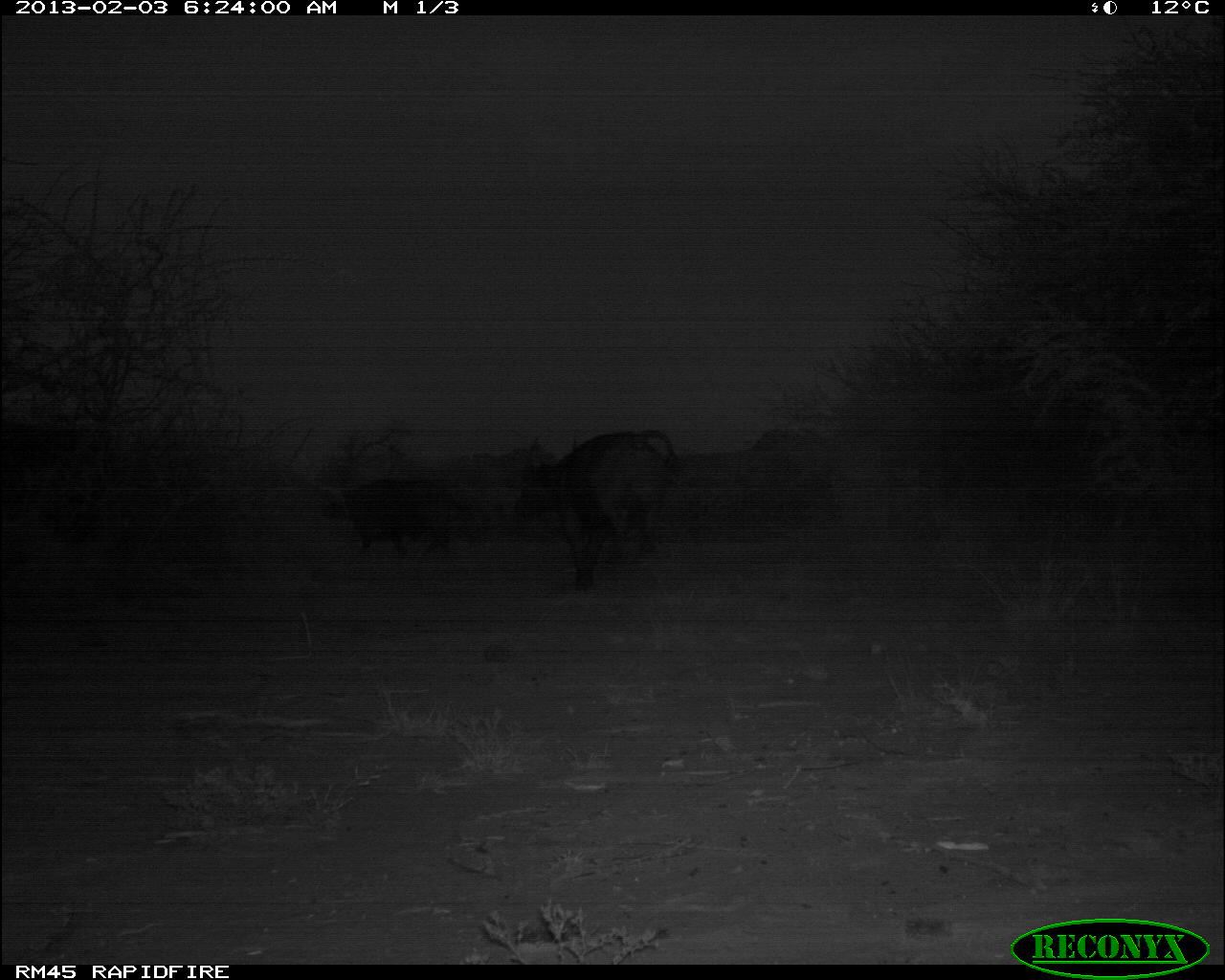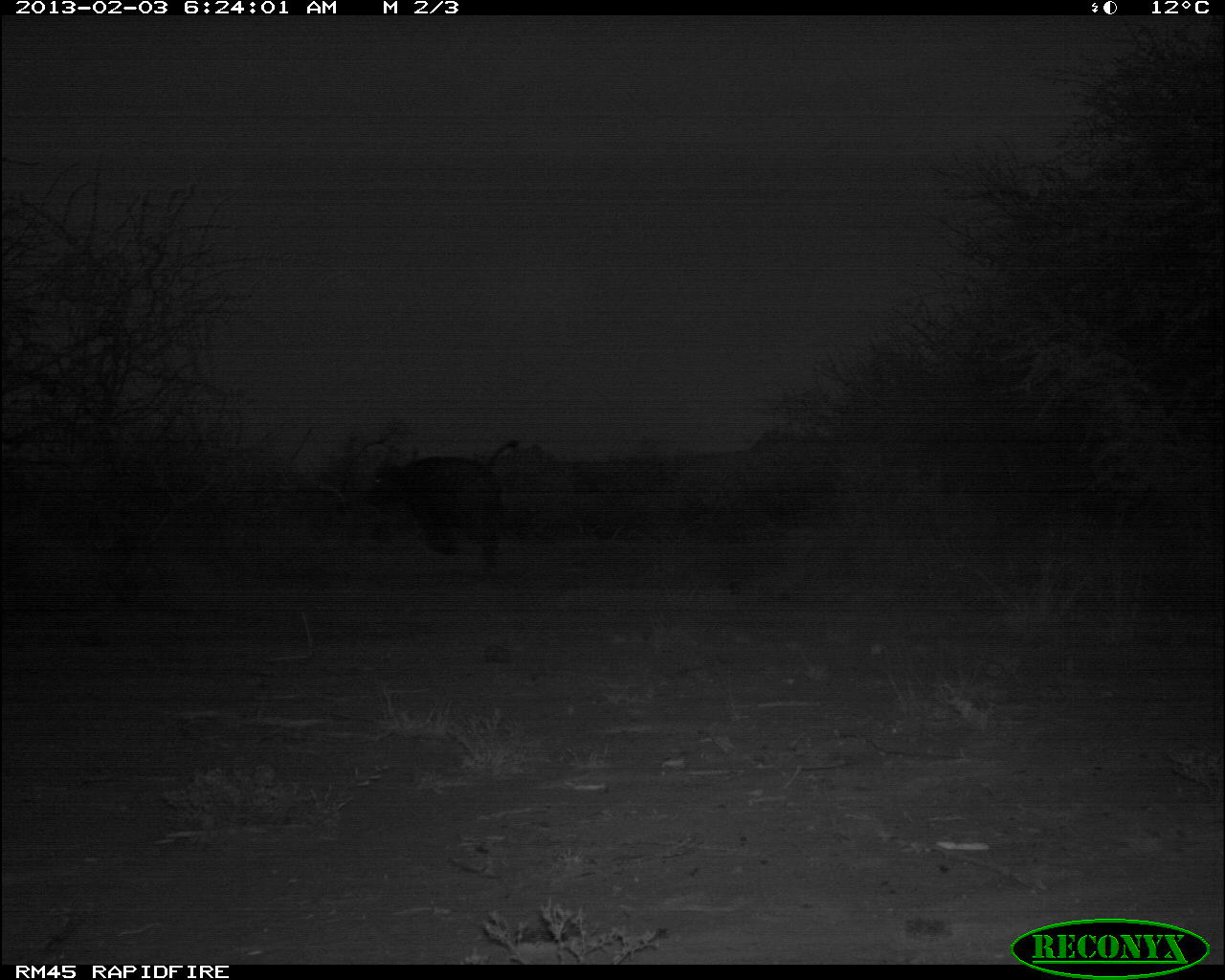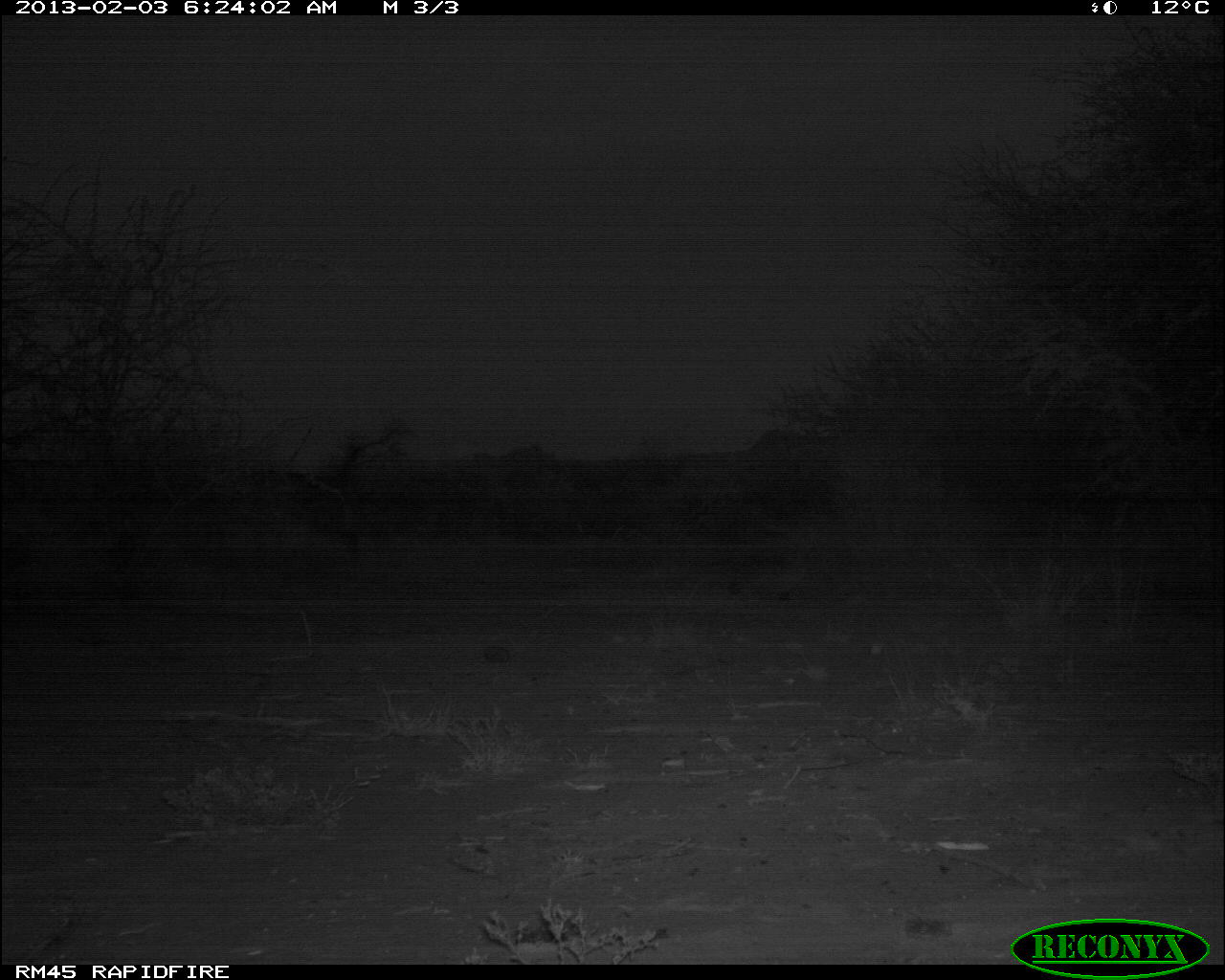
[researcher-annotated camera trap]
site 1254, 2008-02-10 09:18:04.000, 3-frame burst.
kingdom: Animalia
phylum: Chordata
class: Mammalia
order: Artiodactyla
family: Bovidae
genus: Aepyceros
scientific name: Aepyceros melampus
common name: impala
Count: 3.